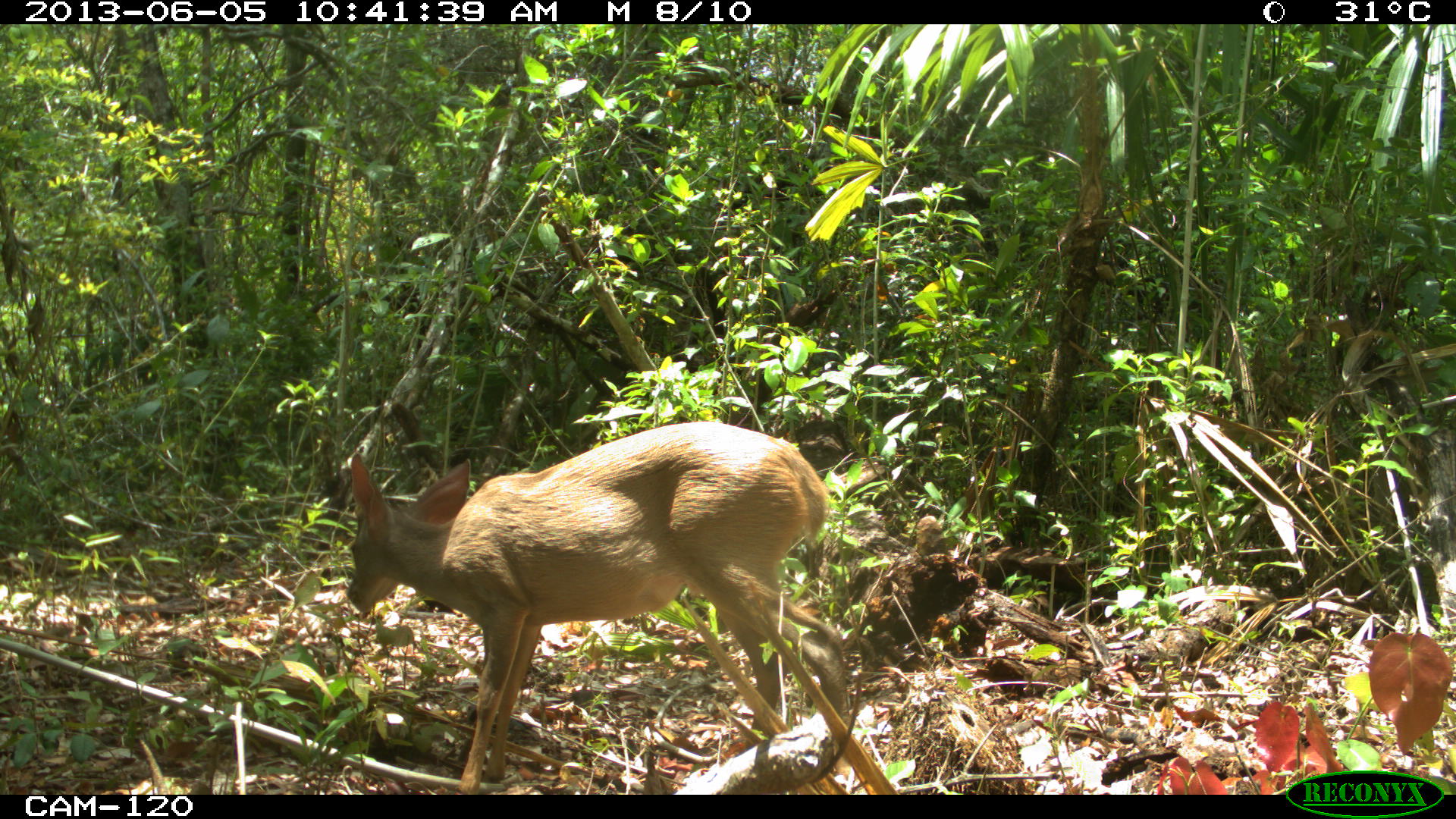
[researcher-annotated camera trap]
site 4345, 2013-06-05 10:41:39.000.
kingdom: Animalia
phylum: Chordata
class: Mammalia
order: Artiodactyla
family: Cervidae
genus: Odocoileus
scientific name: Odocoileus pandora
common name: yucatán brown brocket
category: mazama pandora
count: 1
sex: female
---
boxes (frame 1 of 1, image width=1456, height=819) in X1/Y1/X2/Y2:
mazama pandora: 343/419/848/793